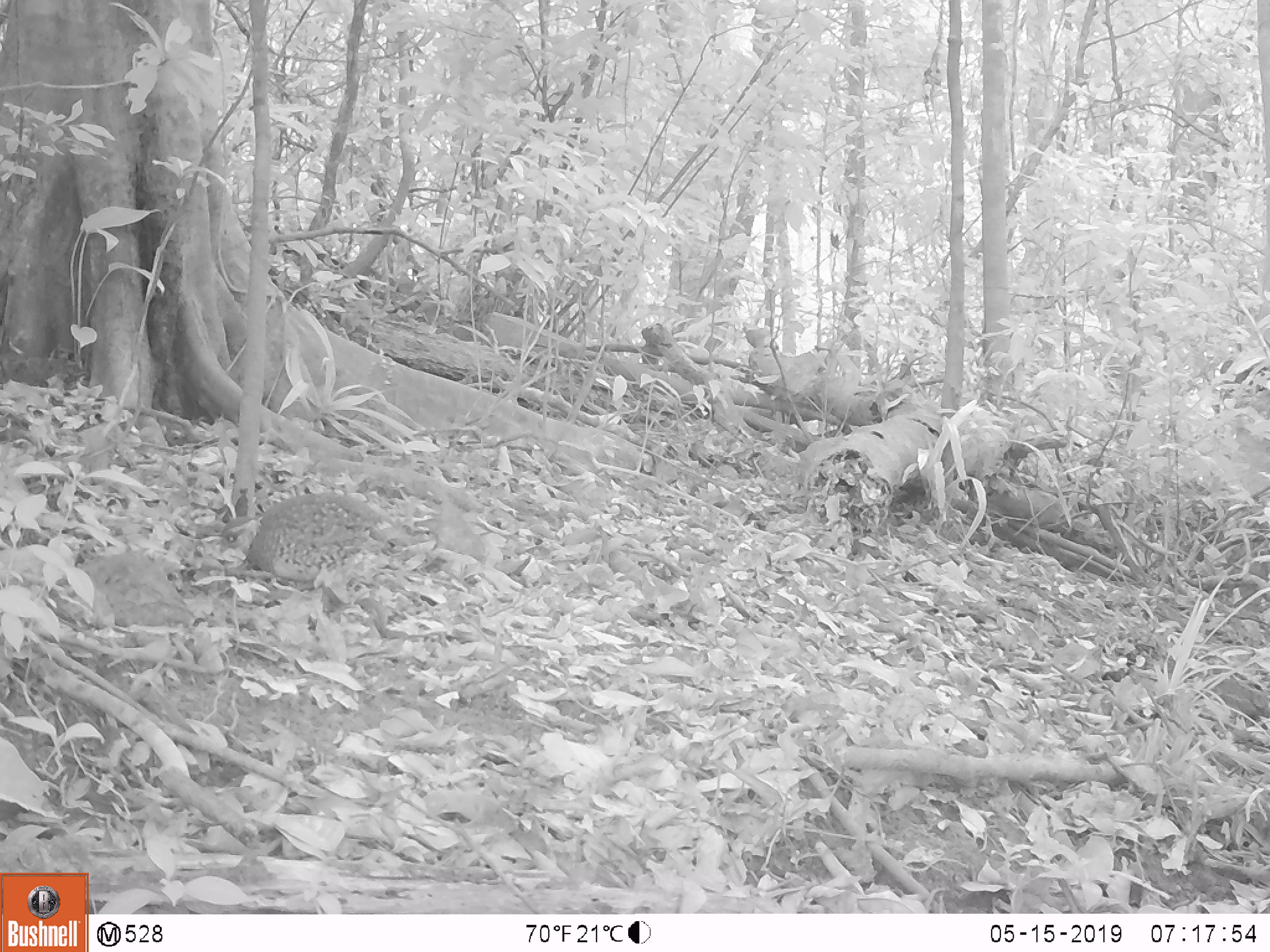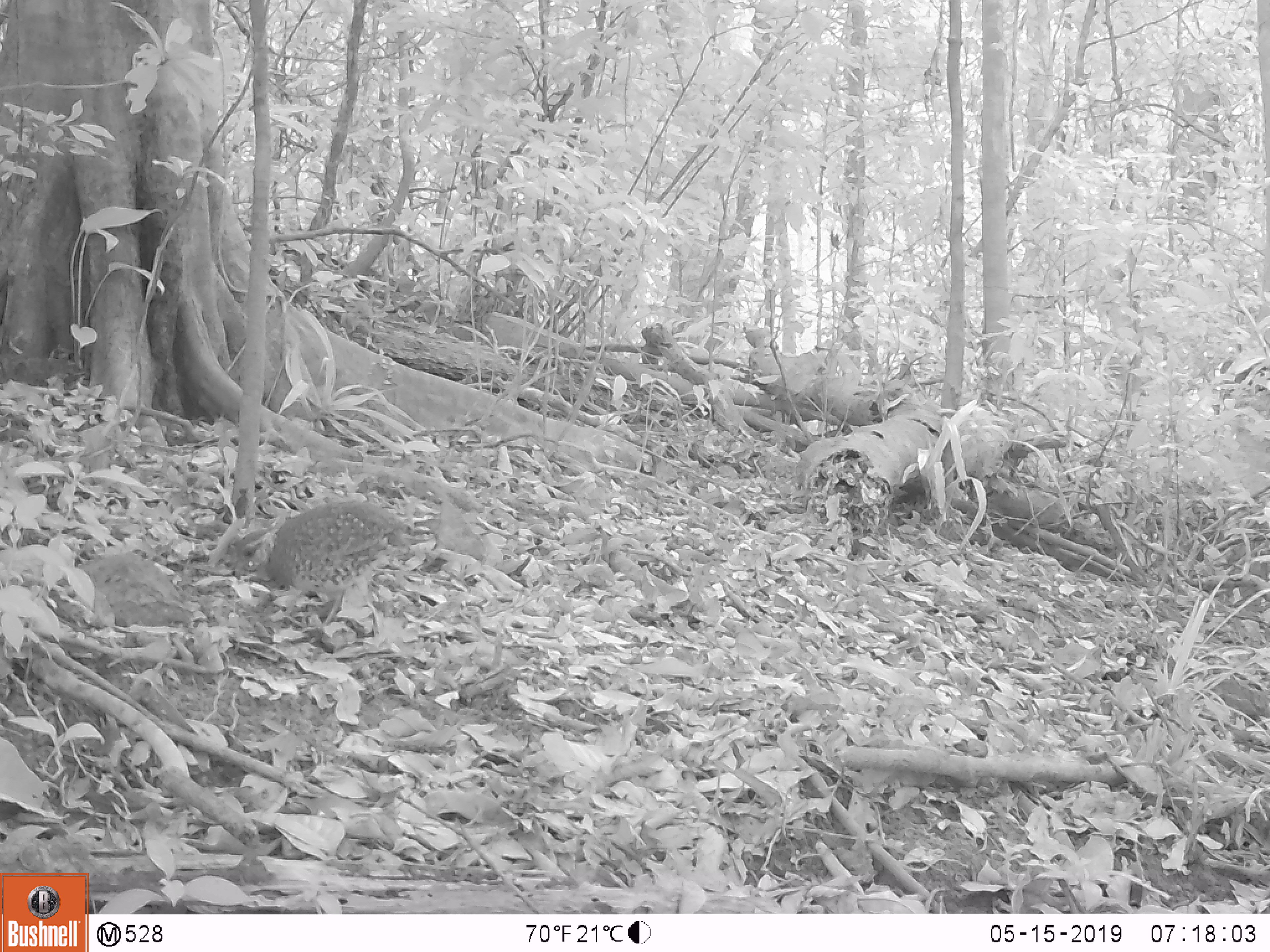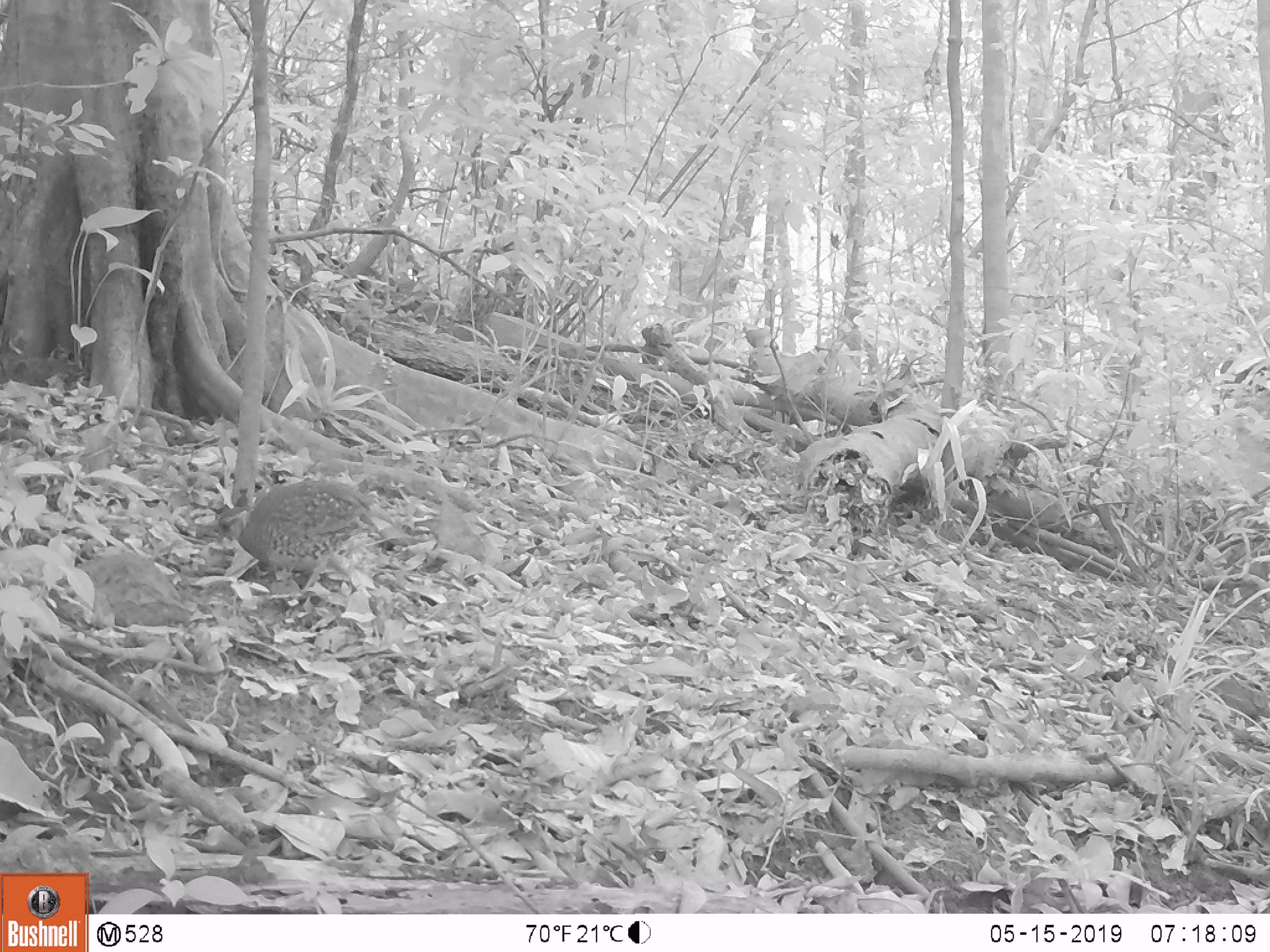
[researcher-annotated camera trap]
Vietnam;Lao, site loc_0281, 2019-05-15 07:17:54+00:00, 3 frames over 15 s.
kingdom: Animalia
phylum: Chordata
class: Aves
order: Galliformes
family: Phasianidae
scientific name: Phasianidae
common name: partridge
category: unidentified partridge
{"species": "unidentified partridge (partridge) (Phasianidae)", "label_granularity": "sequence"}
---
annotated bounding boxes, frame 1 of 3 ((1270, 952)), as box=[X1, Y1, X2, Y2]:
unidentified partridge: box=[219, 493, 388, 642]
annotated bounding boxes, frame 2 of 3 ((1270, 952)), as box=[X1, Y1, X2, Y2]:
unidentified partridge: box=[234, 500, 414, 631]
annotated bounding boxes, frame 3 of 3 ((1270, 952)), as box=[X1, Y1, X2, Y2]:
unidentified partridge: box=[215, 478, 375, 600]